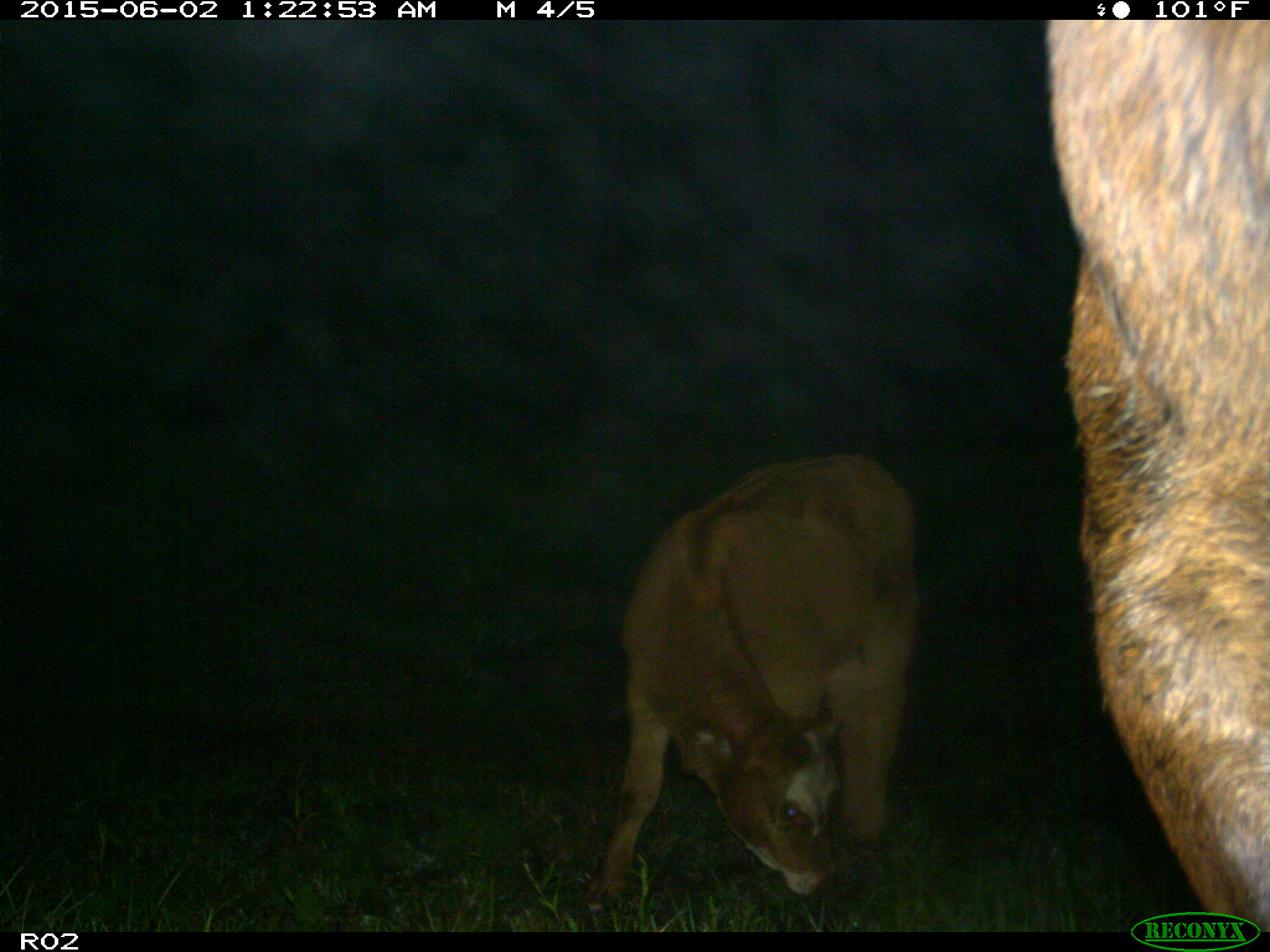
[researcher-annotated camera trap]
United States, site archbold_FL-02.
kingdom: Animalia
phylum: Chordata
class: Mammalia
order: Artiodactyla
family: Bovidae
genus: Bos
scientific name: Bos taurus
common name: domestic cow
Bos taurus (domestic cow).